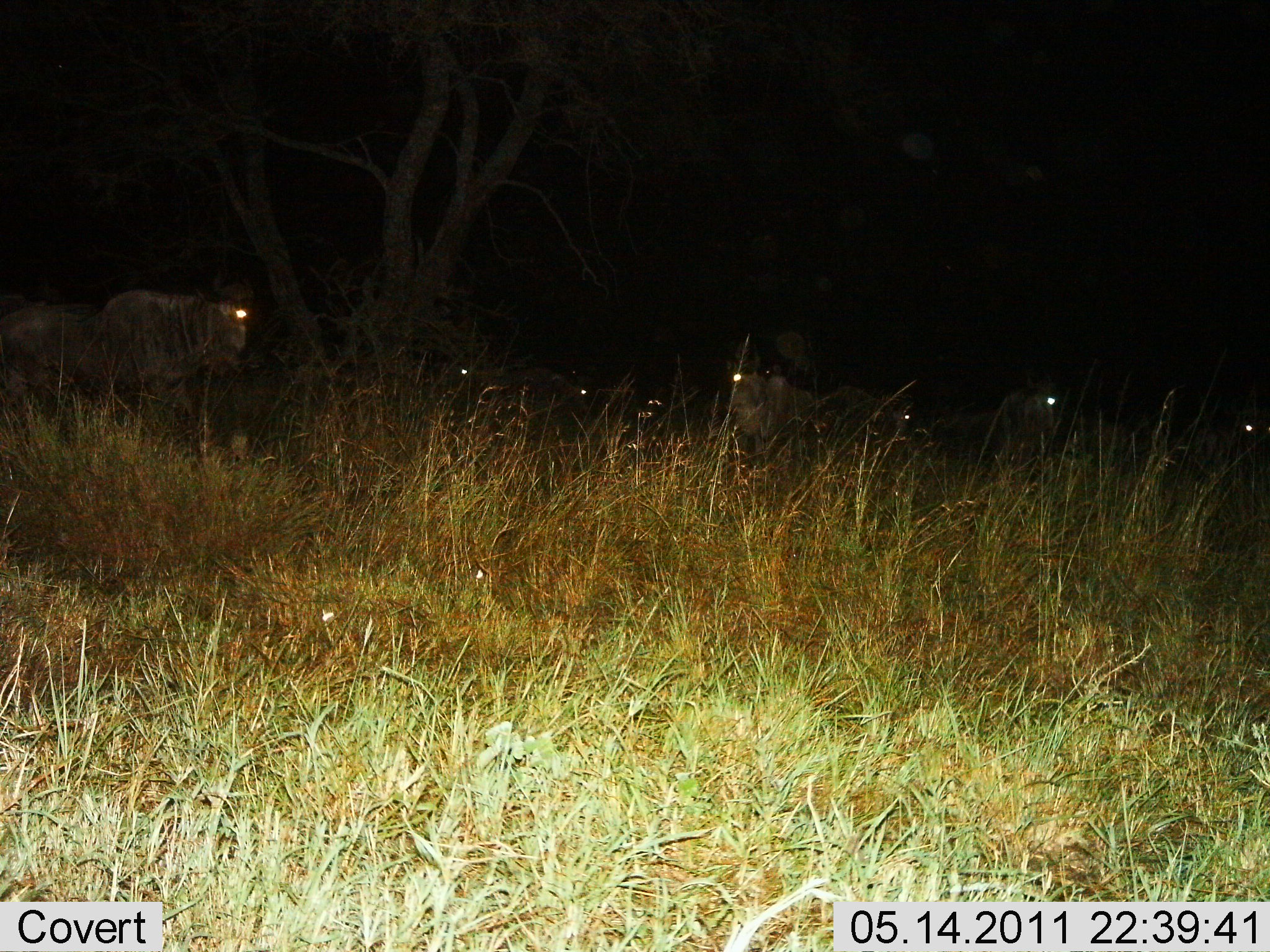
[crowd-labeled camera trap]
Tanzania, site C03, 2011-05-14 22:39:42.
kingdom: Animalia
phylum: Chordata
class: Mammalia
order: Artiodactyla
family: Bovidae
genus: Connochaetes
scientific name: Connochaetes taurinus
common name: blue wildebeest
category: wildebeest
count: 7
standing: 83%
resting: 8%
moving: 25%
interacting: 0%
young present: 0%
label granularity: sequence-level